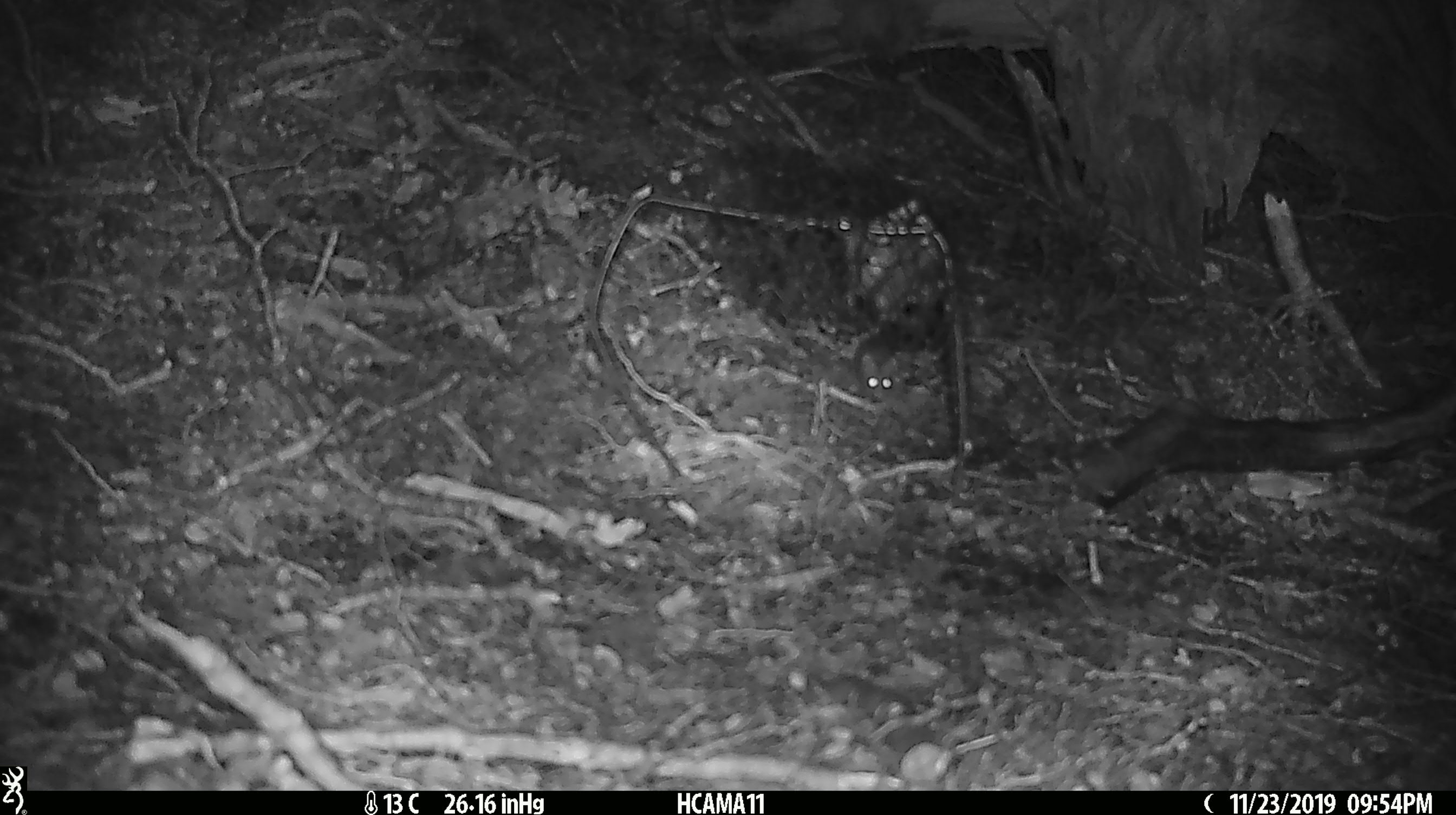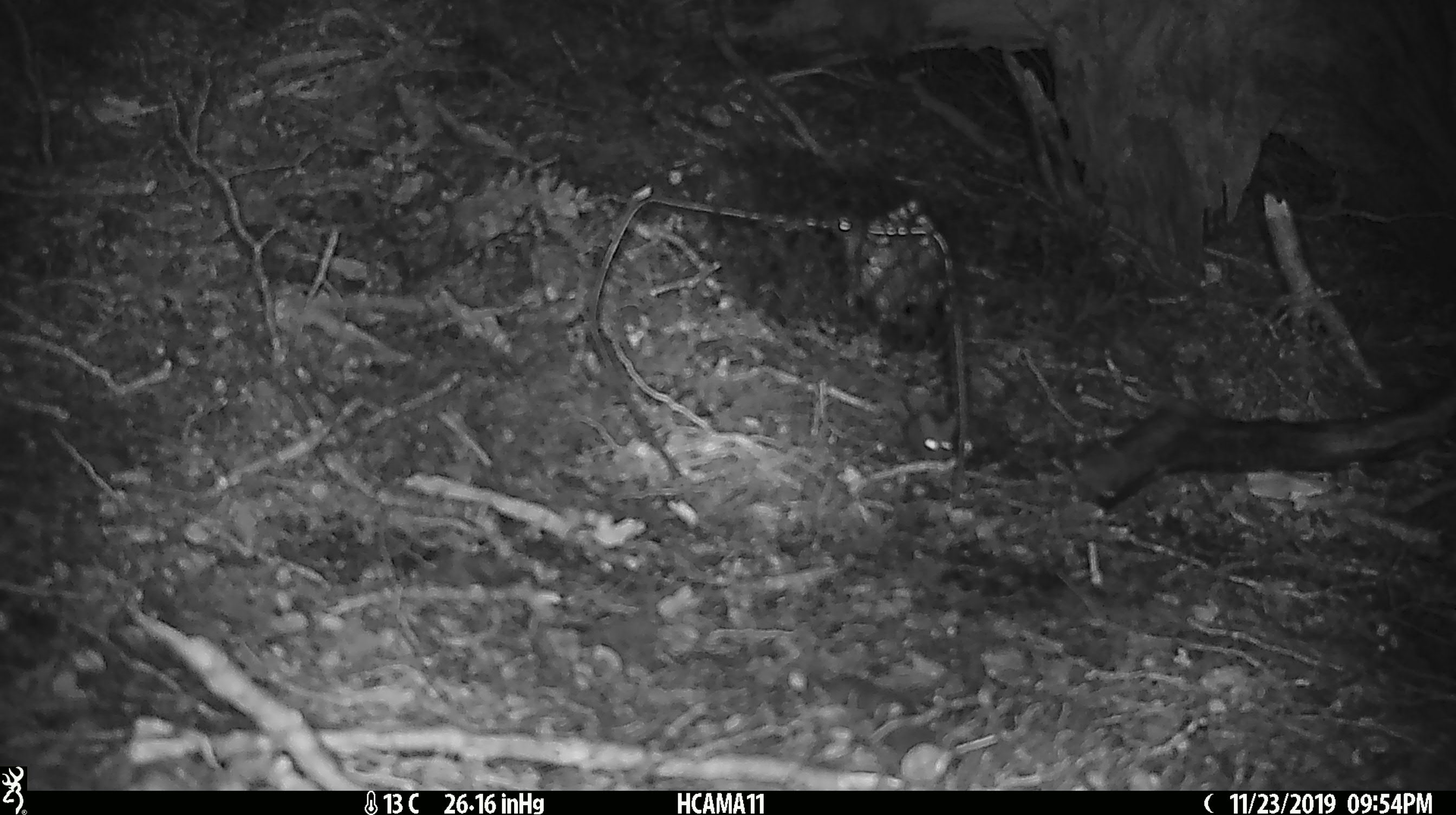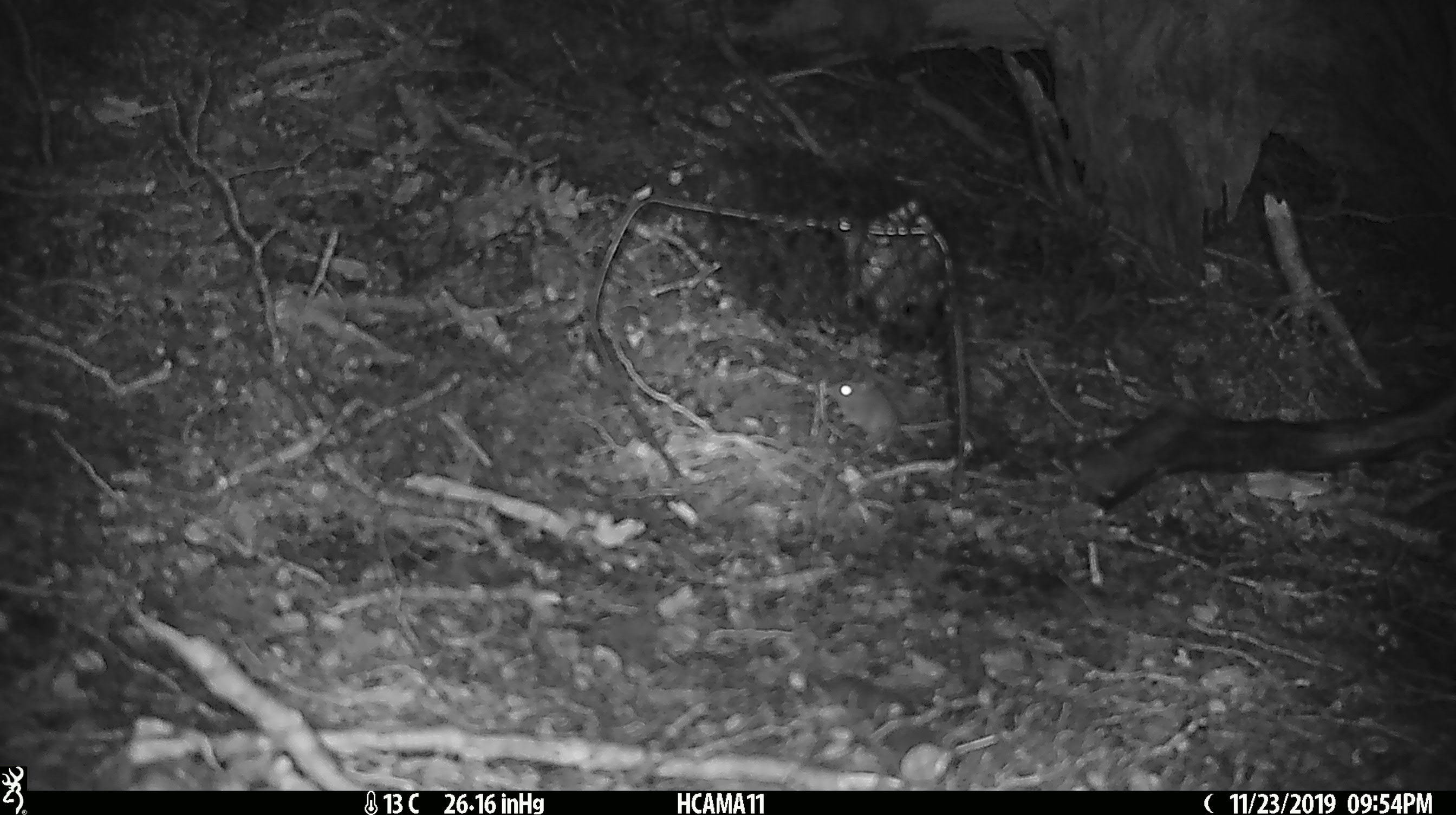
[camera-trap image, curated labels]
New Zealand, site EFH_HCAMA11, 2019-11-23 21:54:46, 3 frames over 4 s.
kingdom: Animalia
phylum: Chordata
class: Mammalia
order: Rodentia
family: Muridae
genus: Mus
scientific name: Mus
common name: mouse